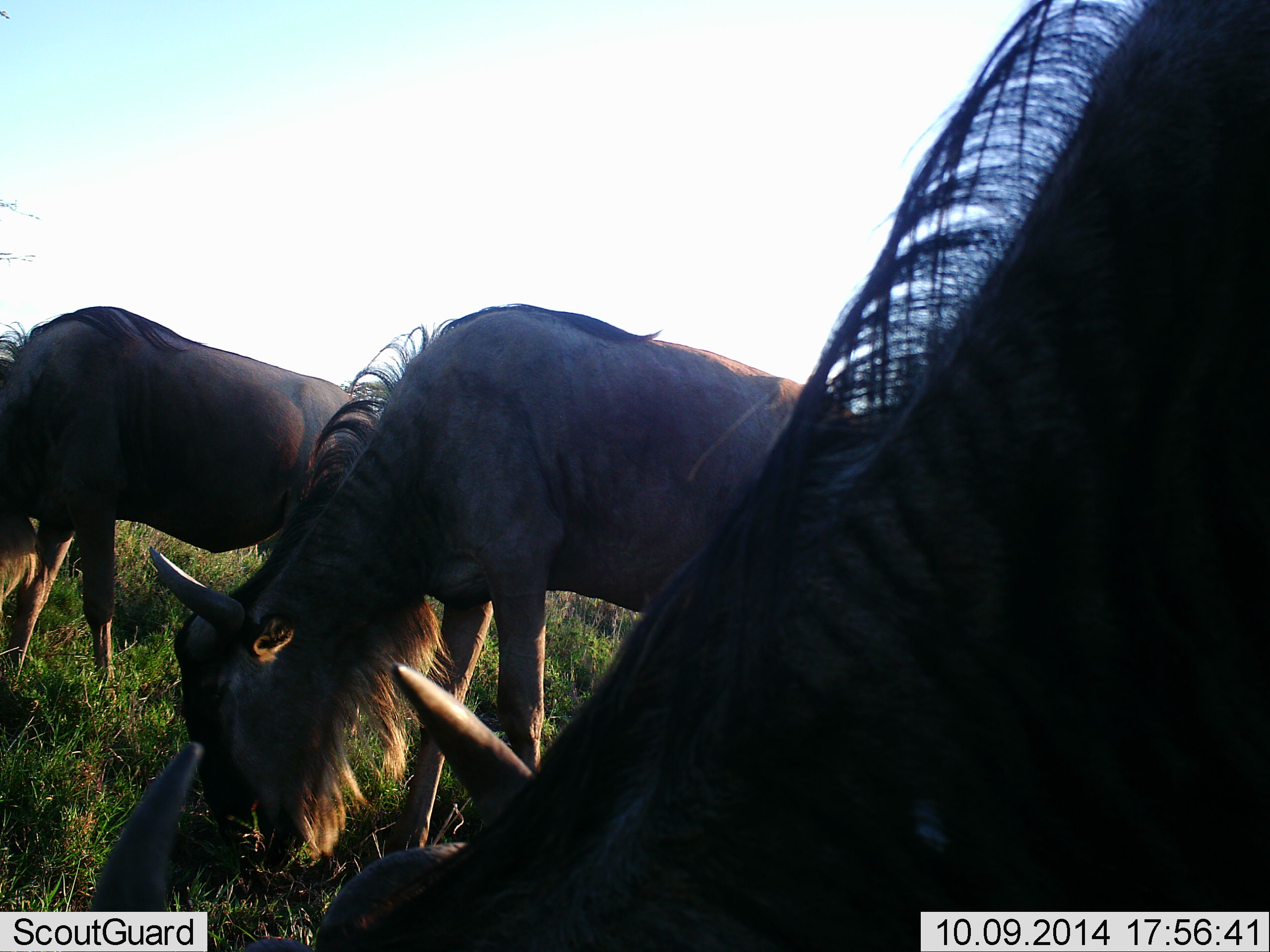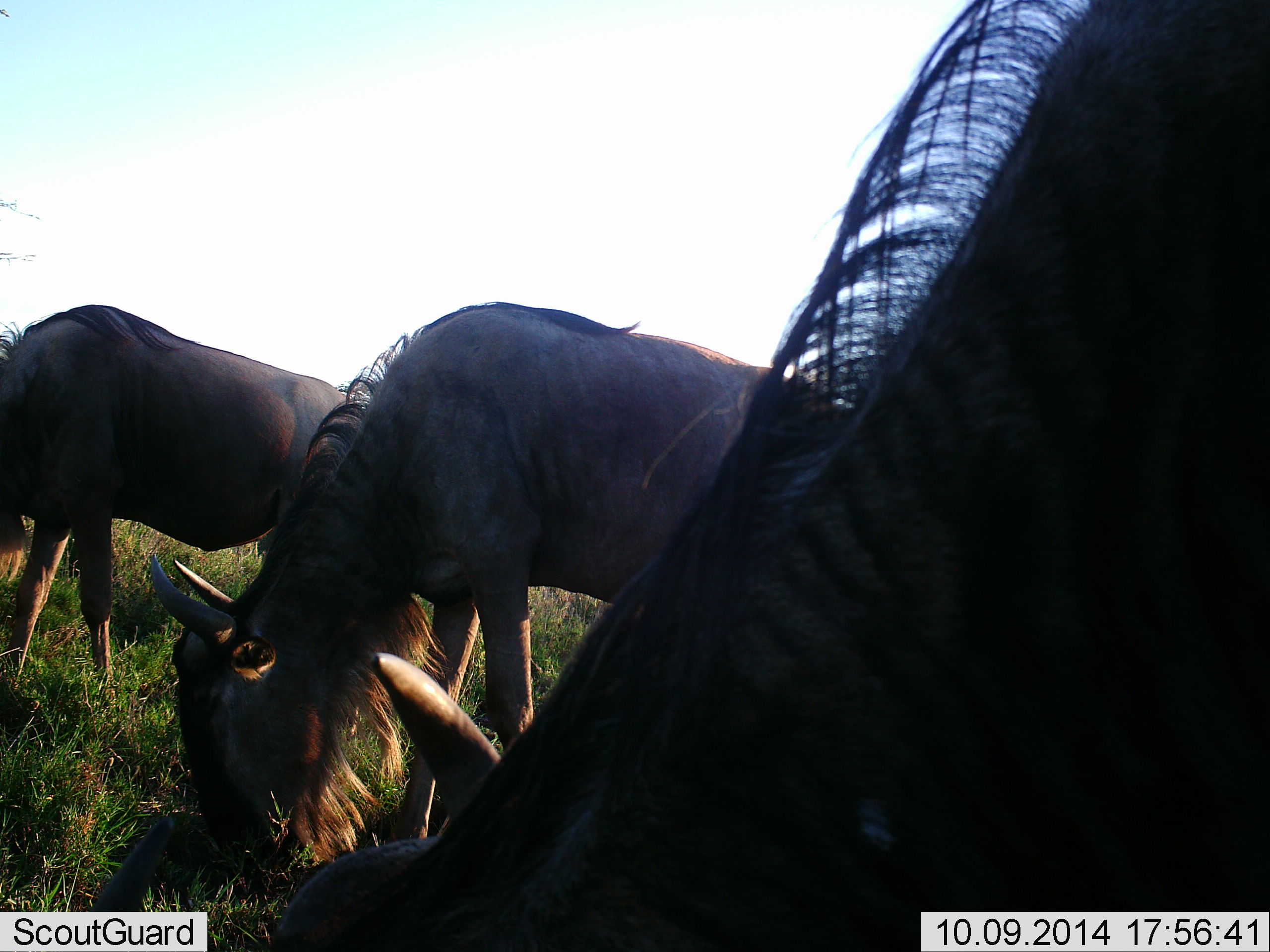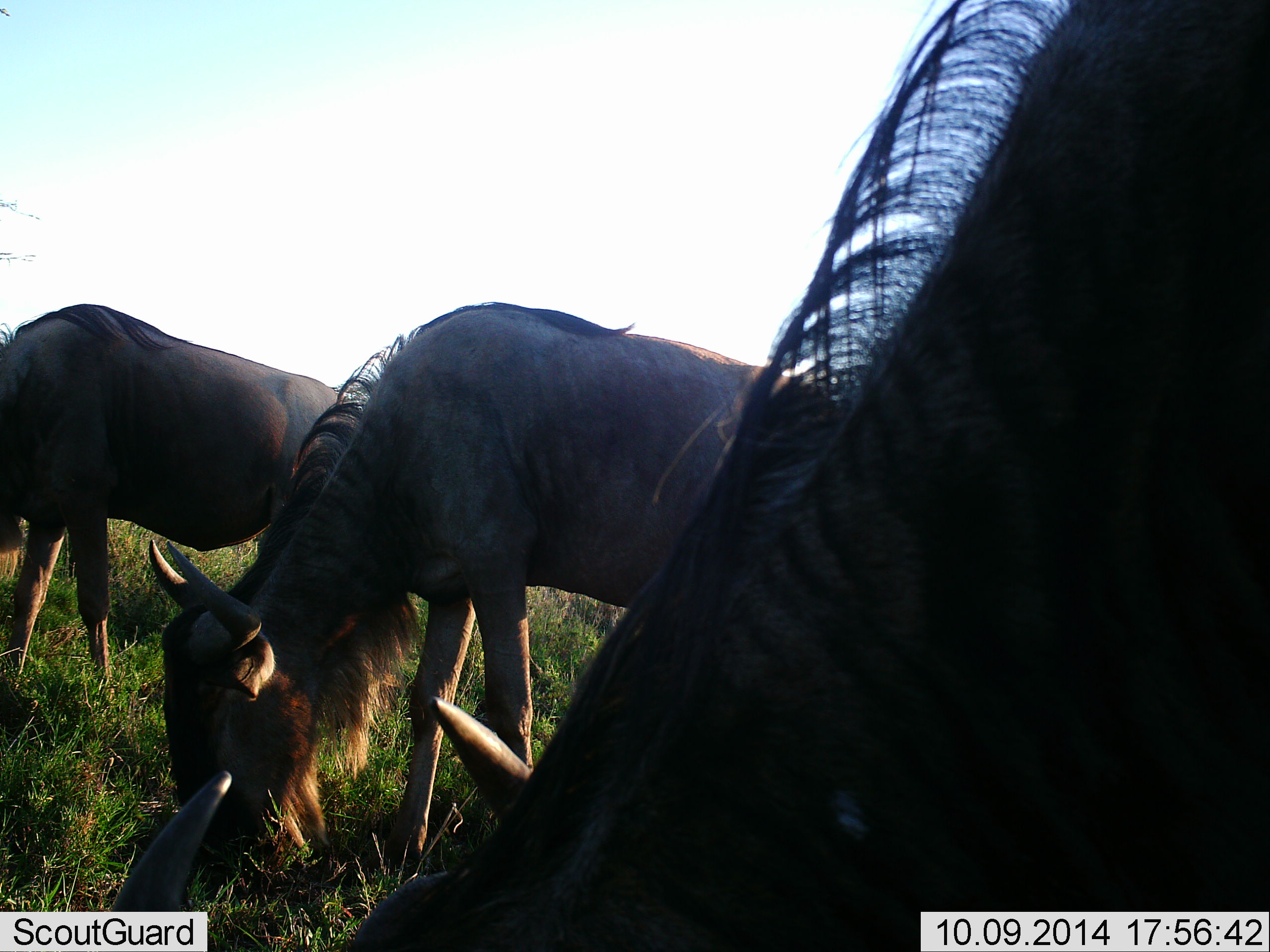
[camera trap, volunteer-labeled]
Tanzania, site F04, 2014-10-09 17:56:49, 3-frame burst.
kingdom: Animalia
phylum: Chordata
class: Mammalia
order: Artiodactyla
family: Bovidae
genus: Connochaetes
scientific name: Connochaetes taurinus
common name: blue wildebeest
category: wildebeest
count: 3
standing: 0%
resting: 0%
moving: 0%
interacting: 0%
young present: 0%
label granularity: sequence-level